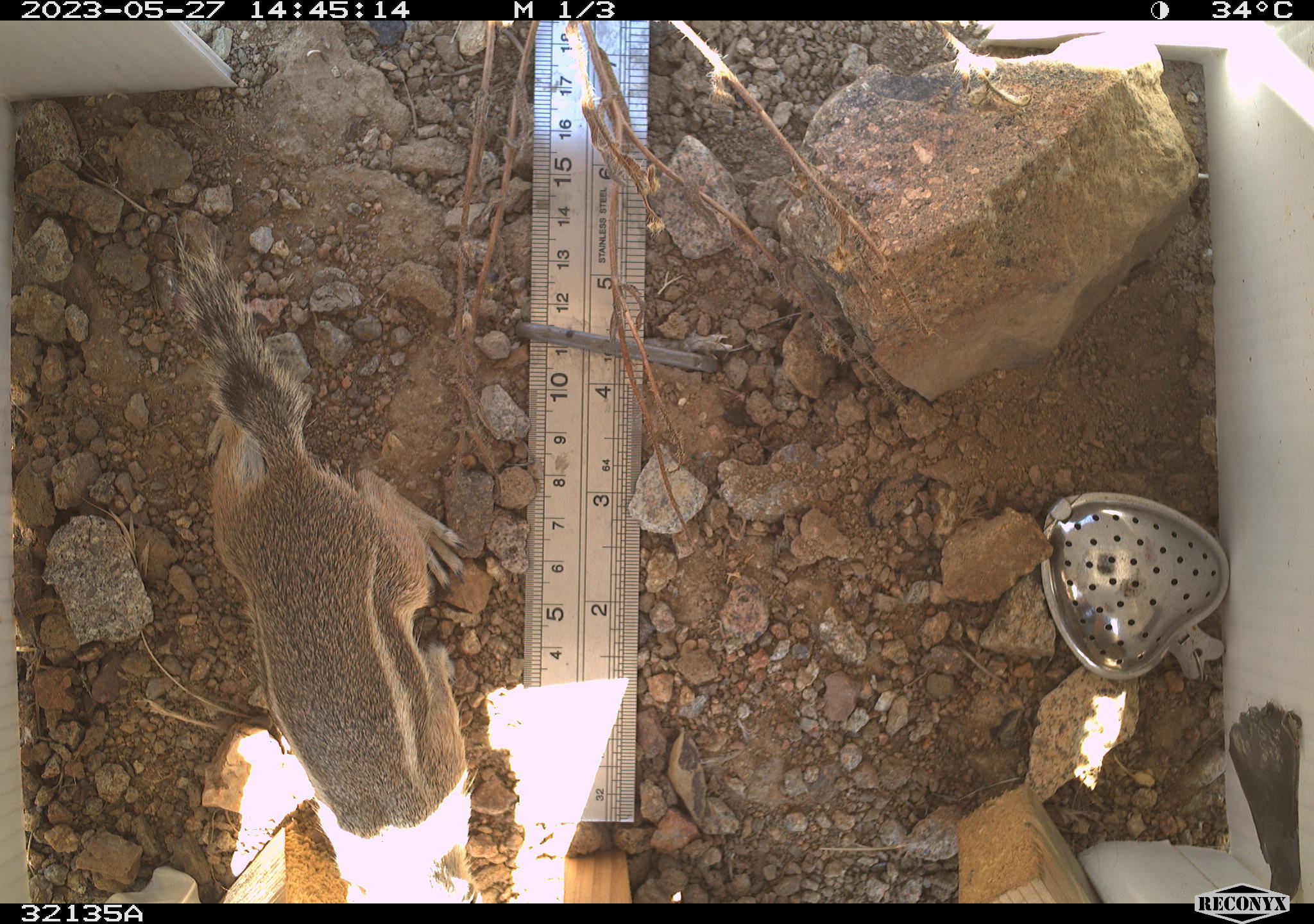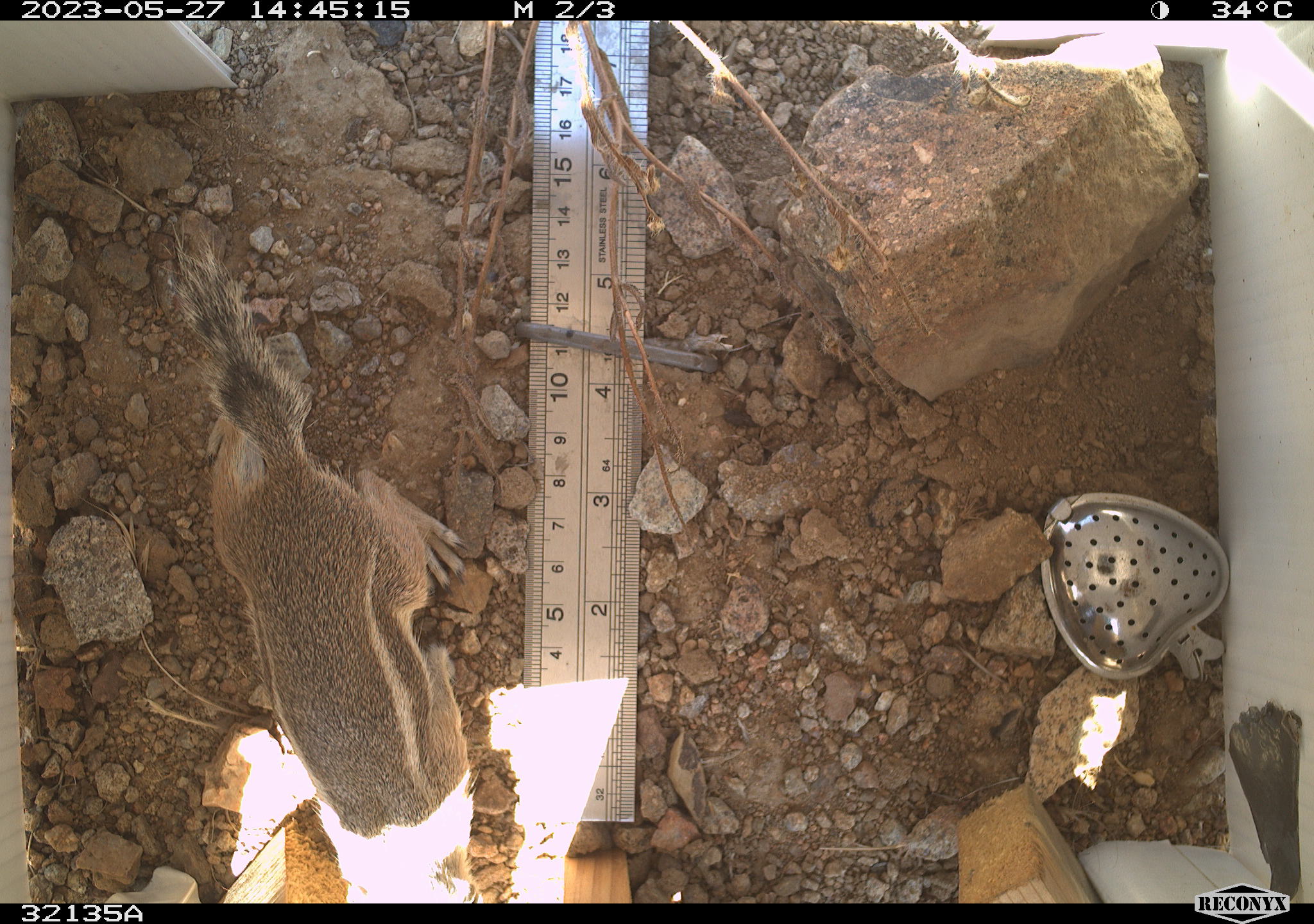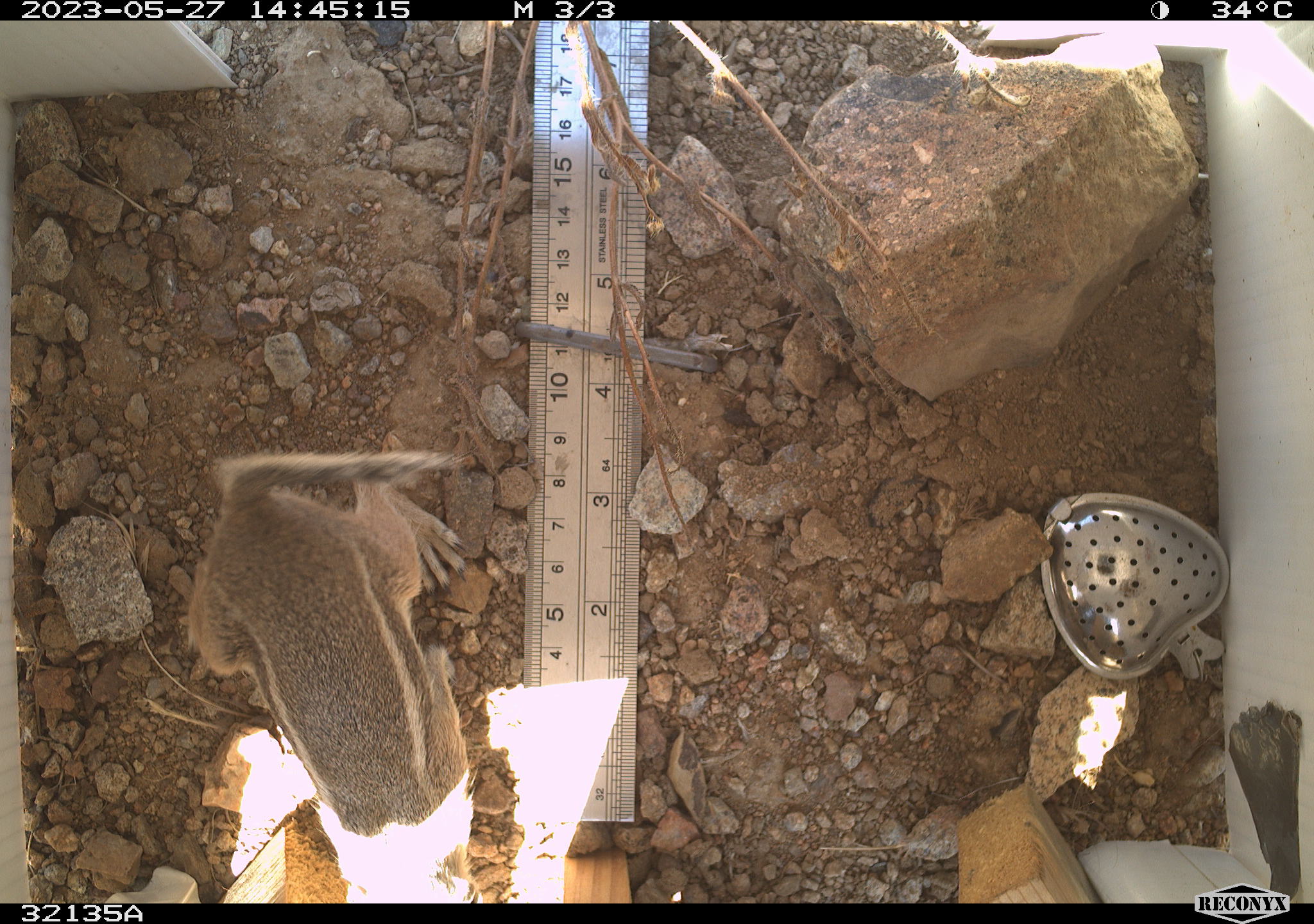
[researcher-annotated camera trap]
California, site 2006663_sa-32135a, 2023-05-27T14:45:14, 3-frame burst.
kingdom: Animalia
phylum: Chordata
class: Mammalia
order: Rodentia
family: Sciuridae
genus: Ammospermophilus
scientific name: Ammospermophilus leucurus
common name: white-tailed antelope squirrel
White-tailed antelope squirrel (Ammospermophilus leucurus).